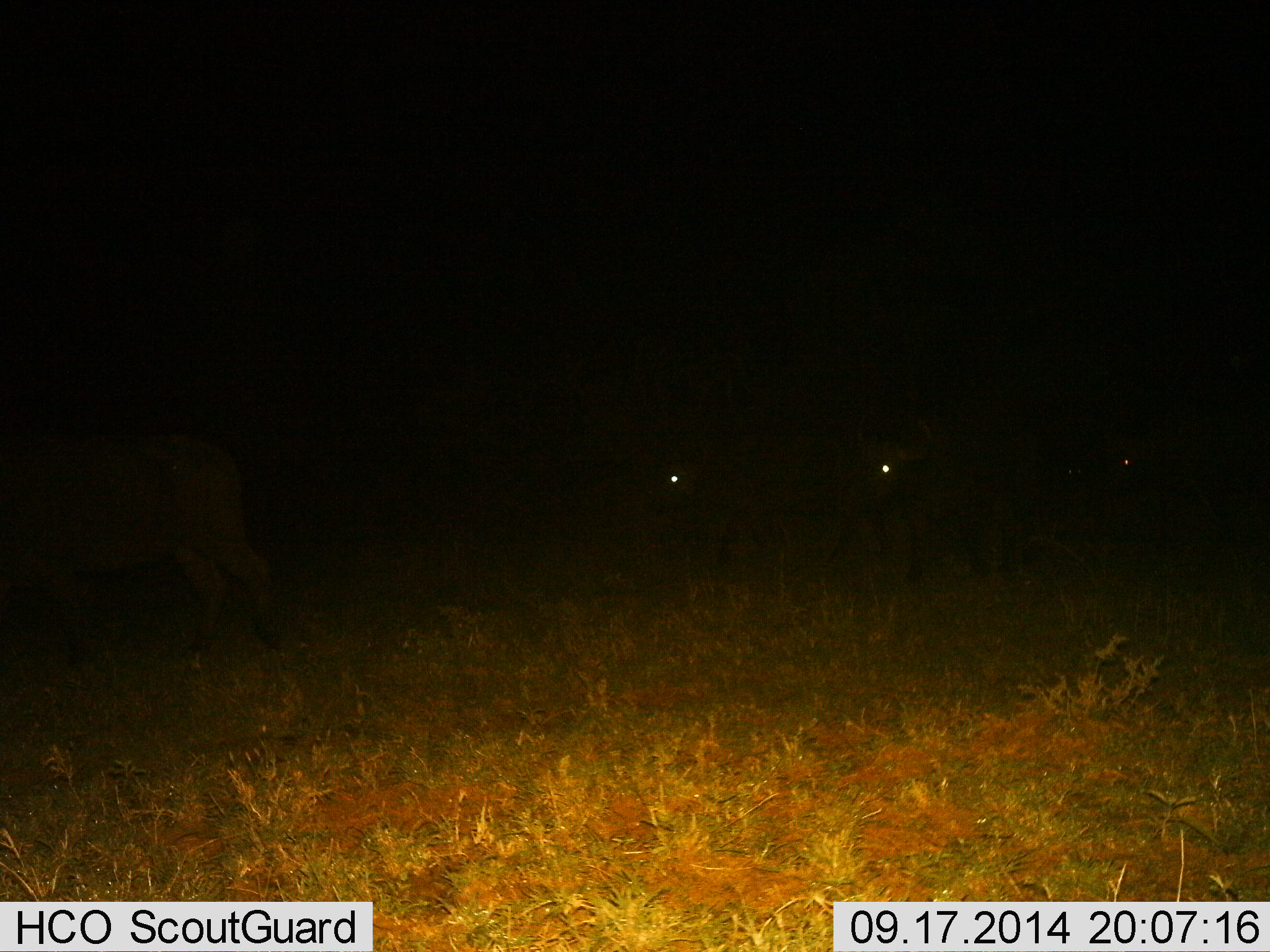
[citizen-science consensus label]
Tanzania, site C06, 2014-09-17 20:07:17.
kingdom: Animalia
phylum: Chordata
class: Mammalia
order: Artiodactyla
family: Bovidae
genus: Syncerus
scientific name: Syncerus caffer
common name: cape buffalo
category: buffalo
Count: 4.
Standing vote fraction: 25%.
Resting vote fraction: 0%.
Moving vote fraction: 88%.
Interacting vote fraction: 0%.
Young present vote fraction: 0%.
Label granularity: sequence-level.